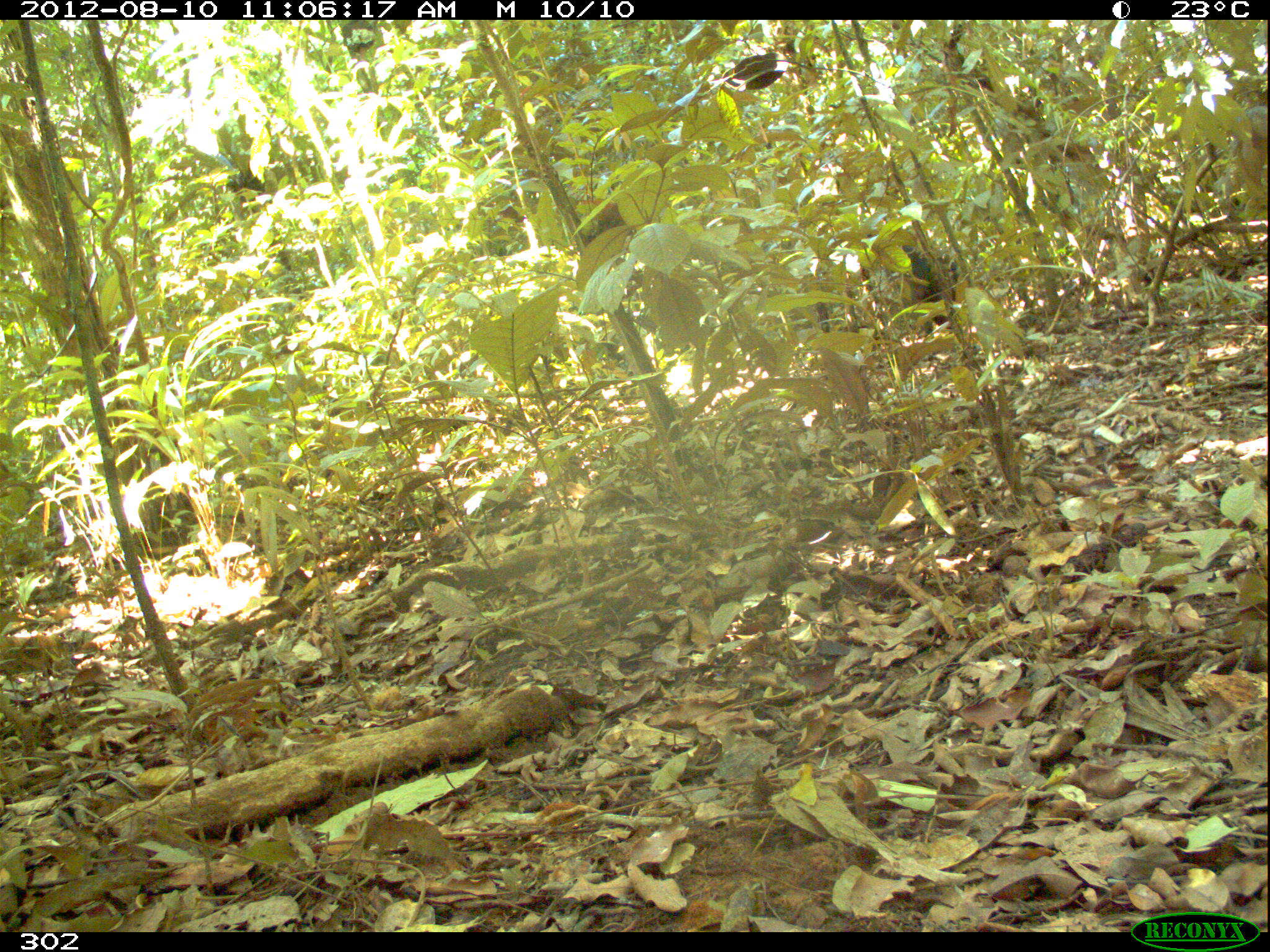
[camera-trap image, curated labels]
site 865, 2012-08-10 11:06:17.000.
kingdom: Animalia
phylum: Chordata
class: Mammalia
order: Artiodactyla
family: Tayassuidae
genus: Pecari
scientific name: Pecari tajacu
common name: collared peccary